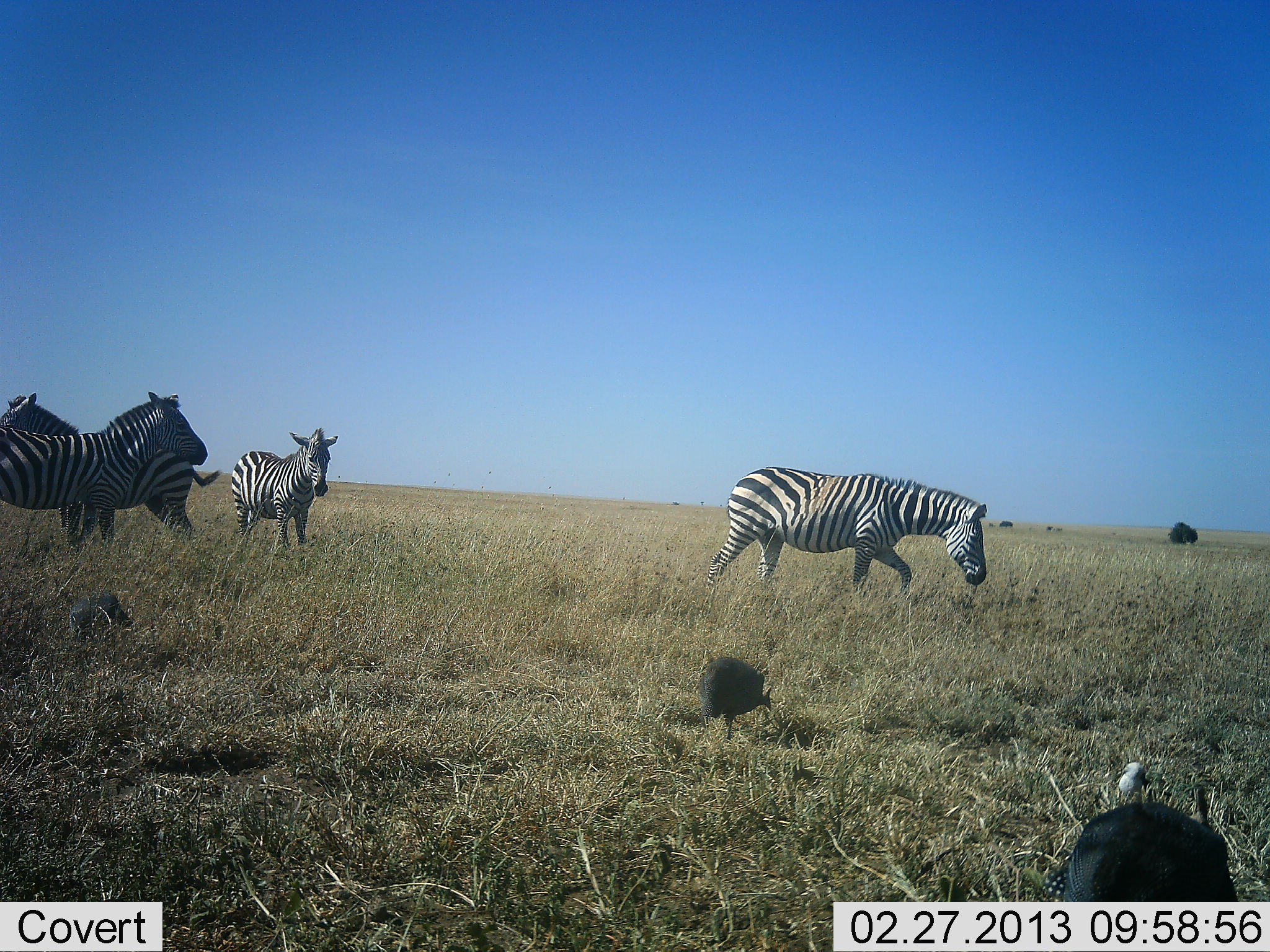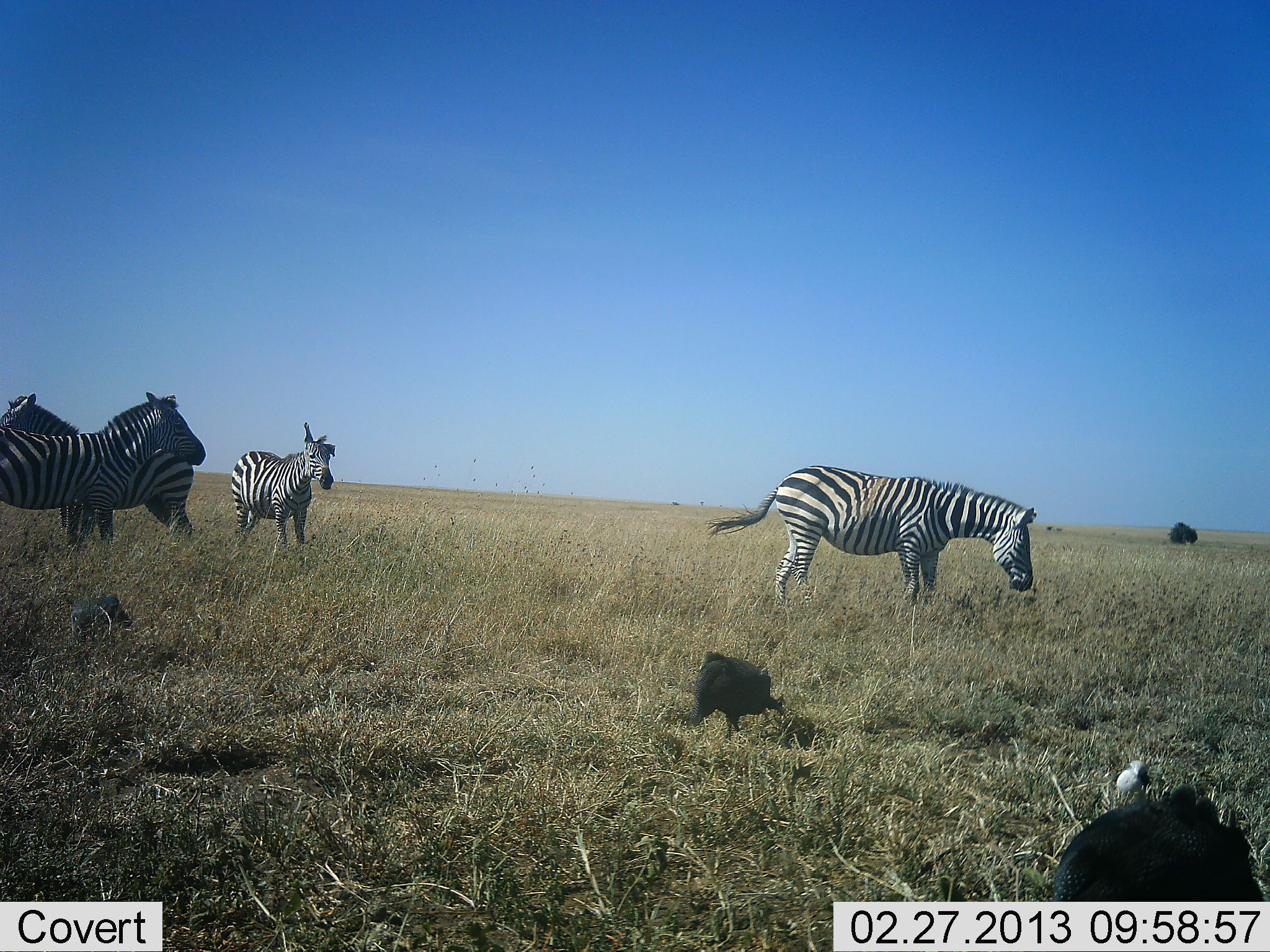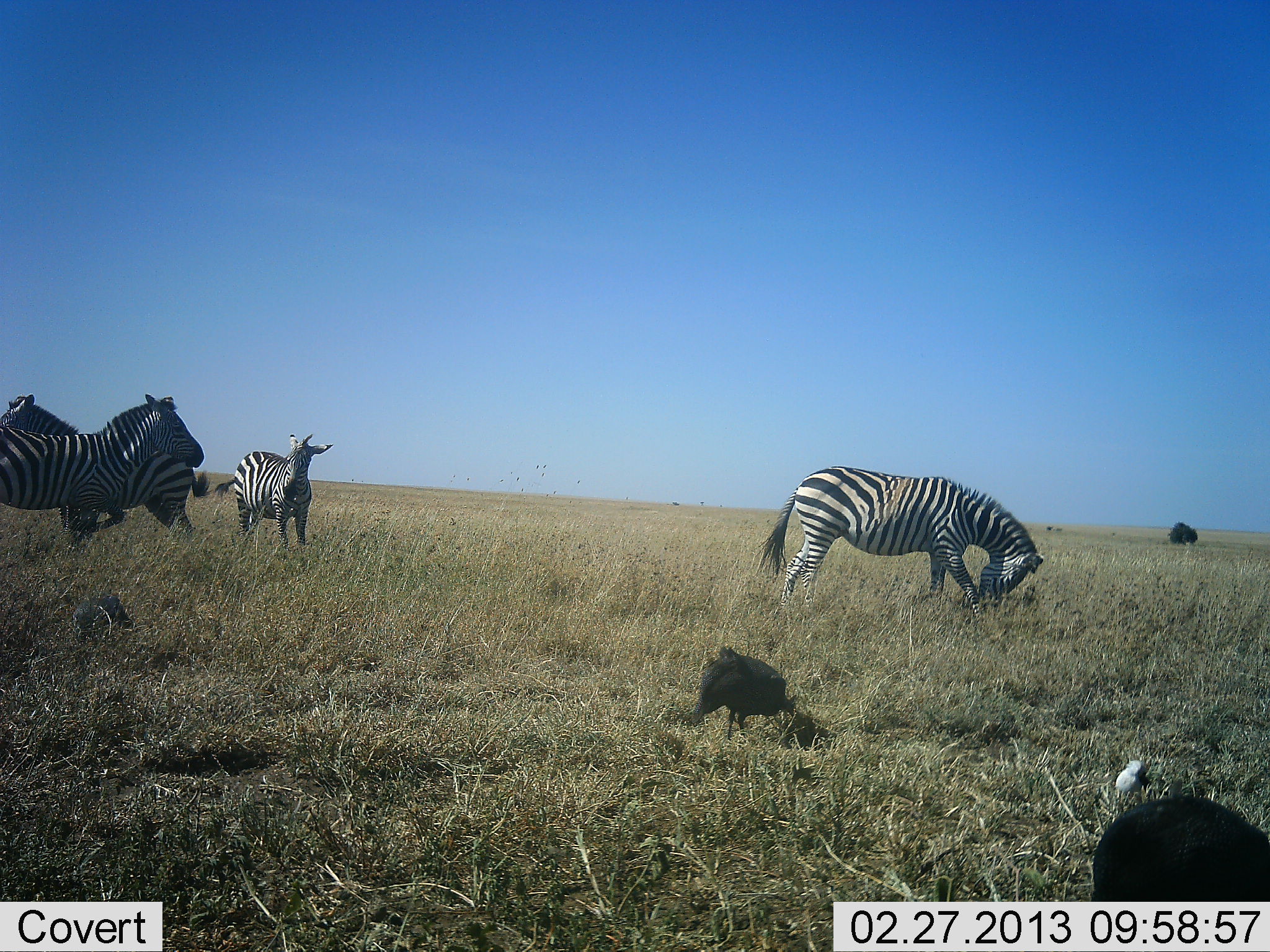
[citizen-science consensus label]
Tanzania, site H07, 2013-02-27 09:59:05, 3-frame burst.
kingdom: Animalia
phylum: Chordata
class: Aves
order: Galliformes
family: Numididae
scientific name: Numididae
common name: guinea fowl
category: guineafowl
Guineafowl (guinea fowl) (Numididae), count 2. Behavior (volunteer vote fractions): standing 41%, resting 0%, moving 11%, interacting 0%. Young present (vote fraction): 0%. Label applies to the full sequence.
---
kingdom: Animalia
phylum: Chordata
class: Mammalia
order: Perissodactyla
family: Equidae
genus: Equus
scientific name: Equus quagga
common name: plains zebra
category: zebra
Zebra (plains zebra) (Equus quagga), count 4. Behavior (volunteer vote fractions): standing 78%, resting 3%, moving 34%, interacting 6%. Young present (vote fraction): 0%. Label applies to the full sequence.